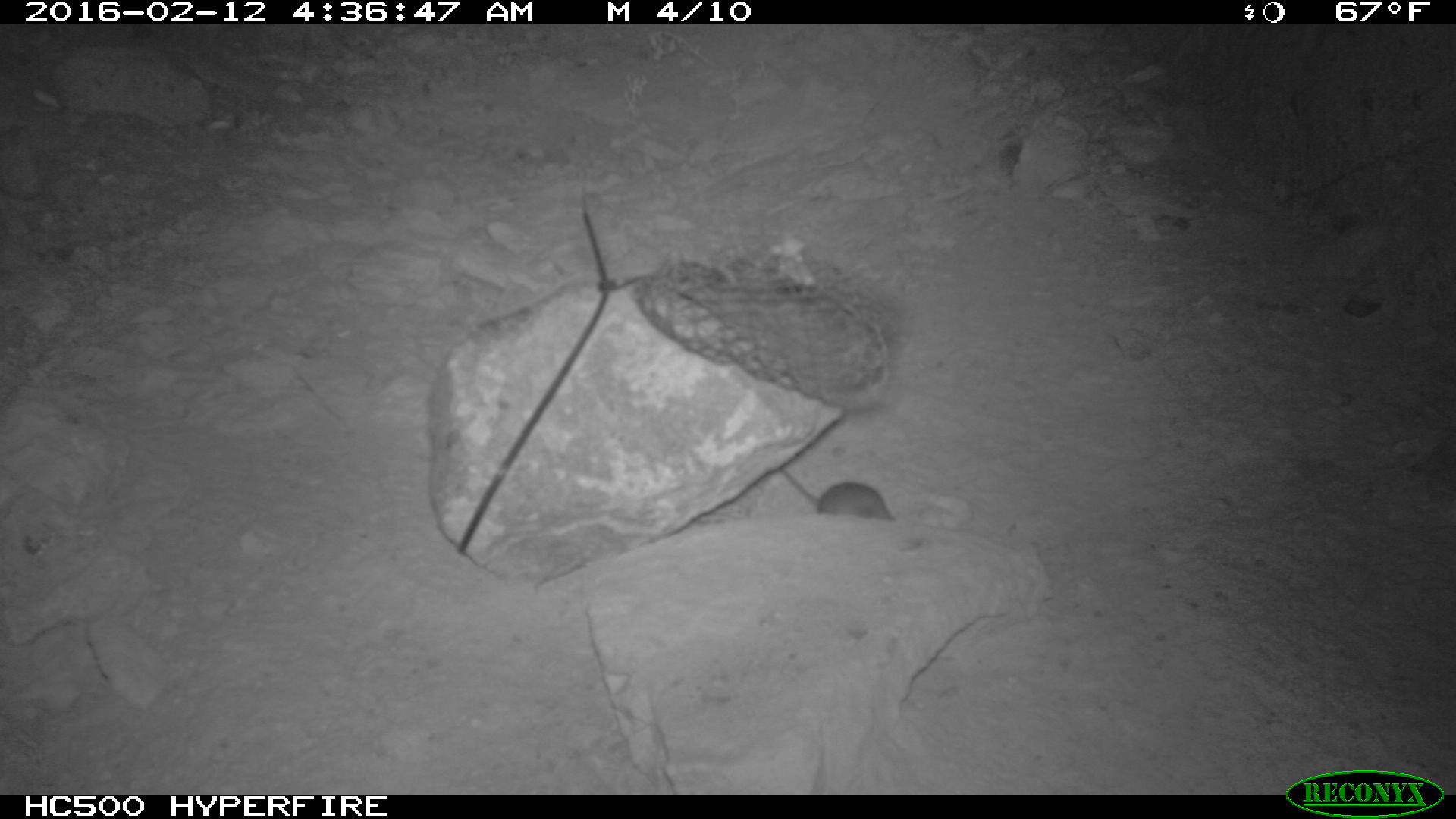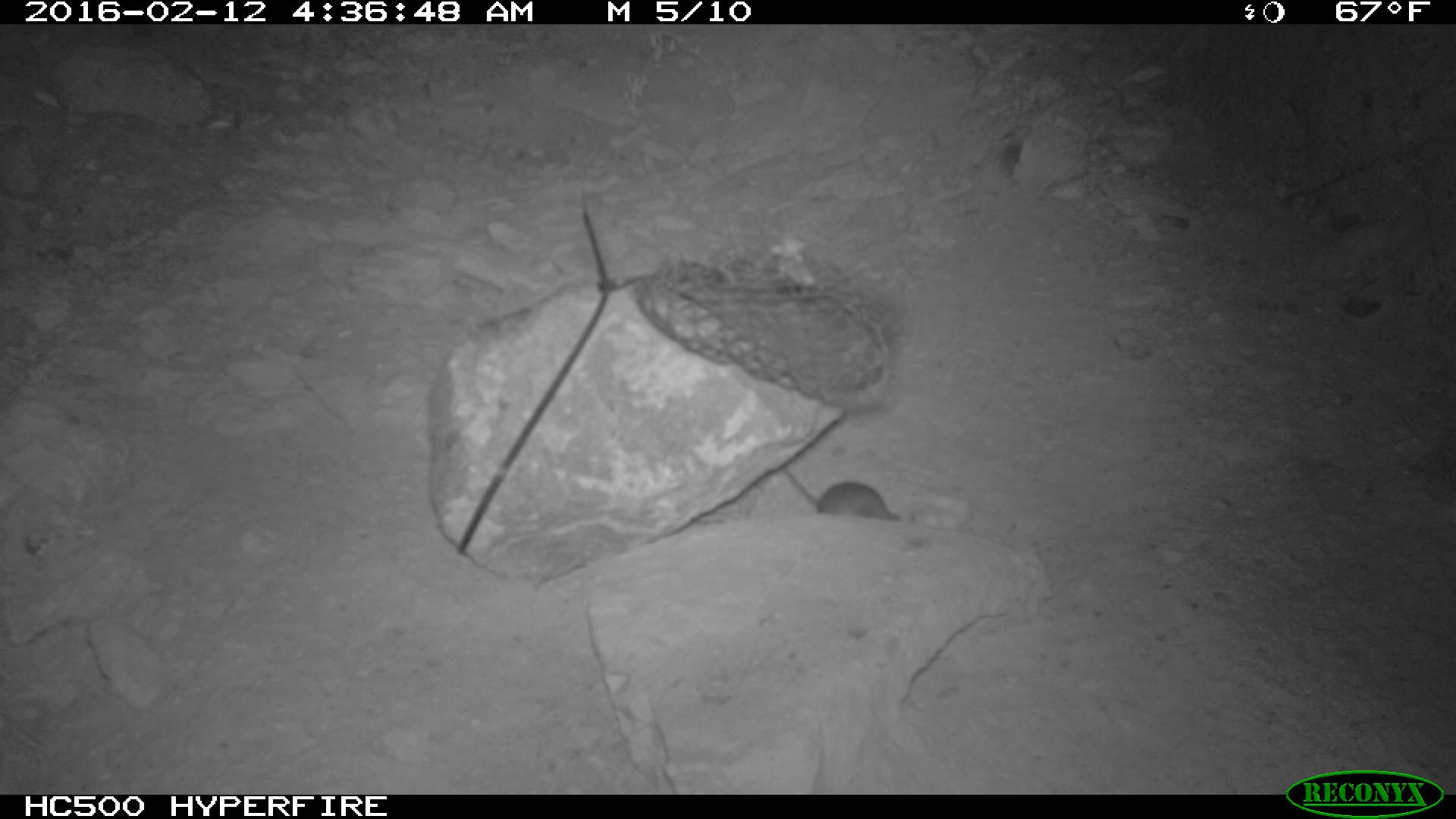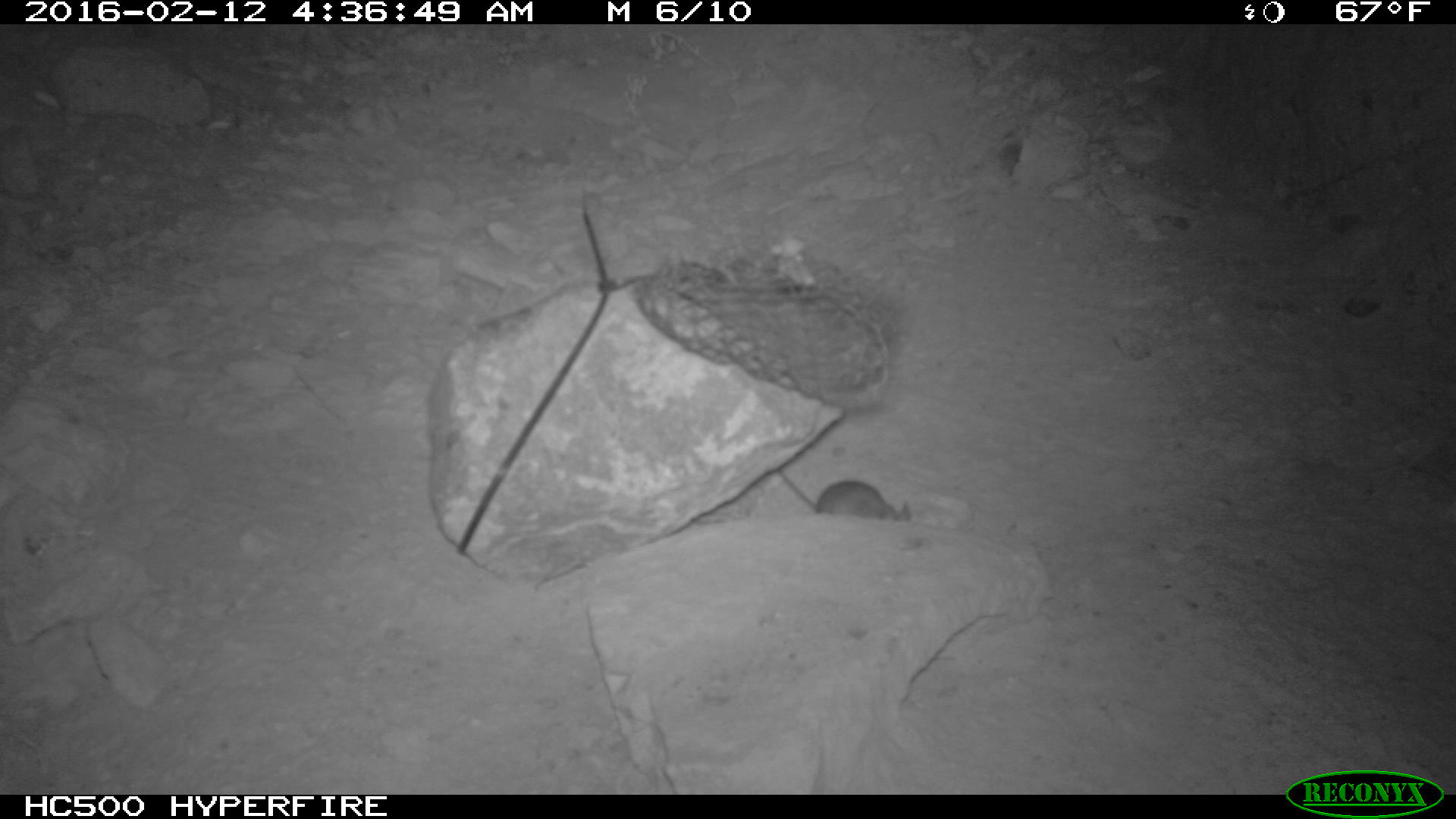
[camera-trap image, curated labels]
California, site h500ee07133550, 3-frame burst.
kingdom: Animalia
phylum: Chordata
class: Mammalia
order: Rodentia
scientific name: Rodentia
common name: rodent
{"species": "rodent (Rodentia)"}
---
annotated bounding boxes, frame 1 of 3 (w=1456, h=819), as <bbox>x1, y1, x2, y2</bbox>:
rodent: <bbox>772, 461, 897, 523</bbox>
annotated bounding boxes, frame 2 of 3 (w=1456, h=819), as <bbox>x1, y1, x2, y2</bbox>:
rodent: <bbox>779, 461, 902, 521</bbox>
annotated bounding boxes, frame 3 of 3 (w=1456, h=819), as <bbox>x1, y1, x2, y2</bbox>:
rodent: <bbox>776, 468, 910, 522</bbox>